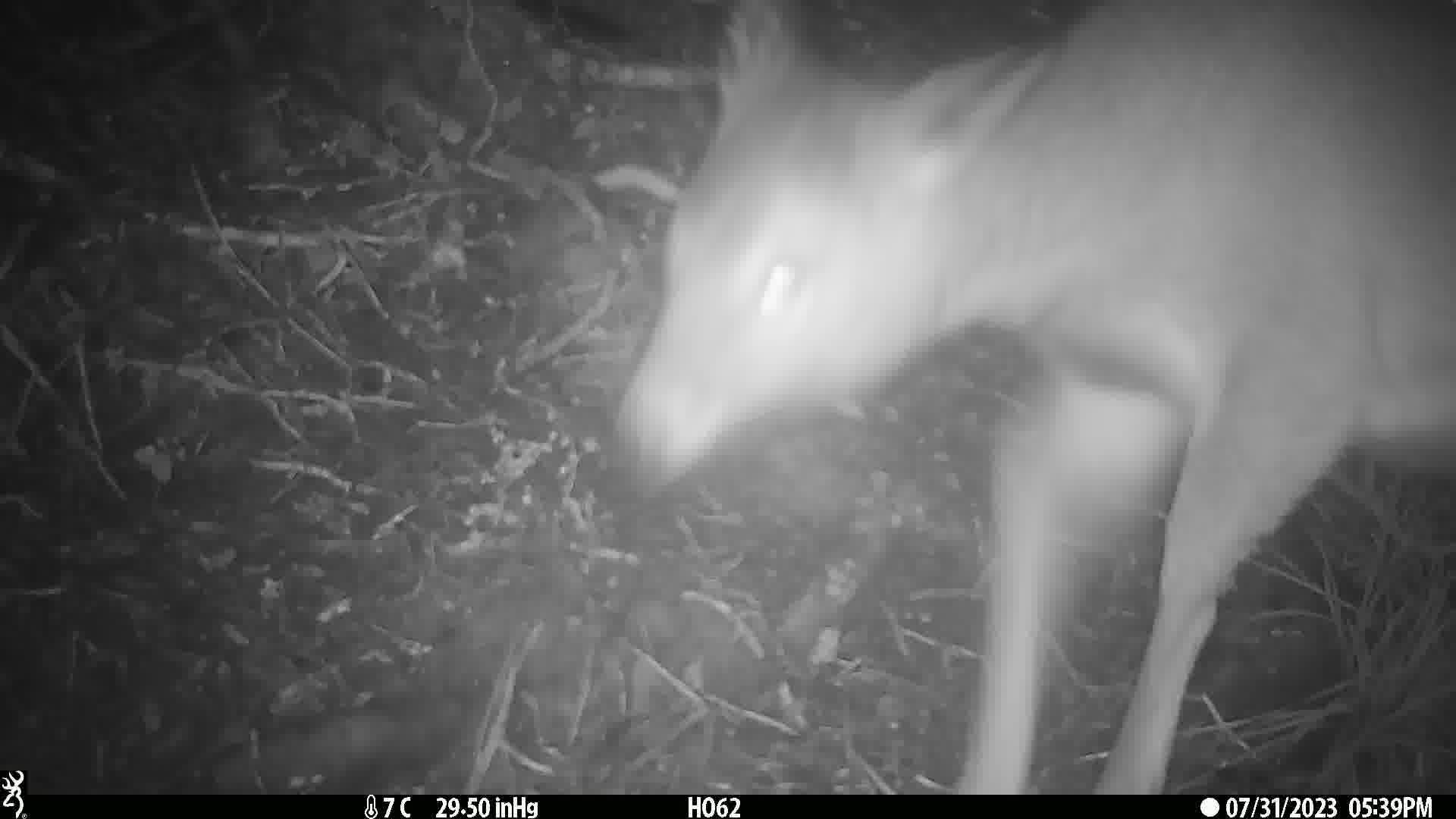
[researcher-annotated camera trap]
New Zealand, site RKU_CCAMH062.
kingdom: Animalia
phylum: Chordata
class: Mammalia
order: Artiodactyla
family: Cervidae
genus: Odocoileus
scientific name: Odocoileus virginianus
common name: white-tailed deer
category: white tailed deer